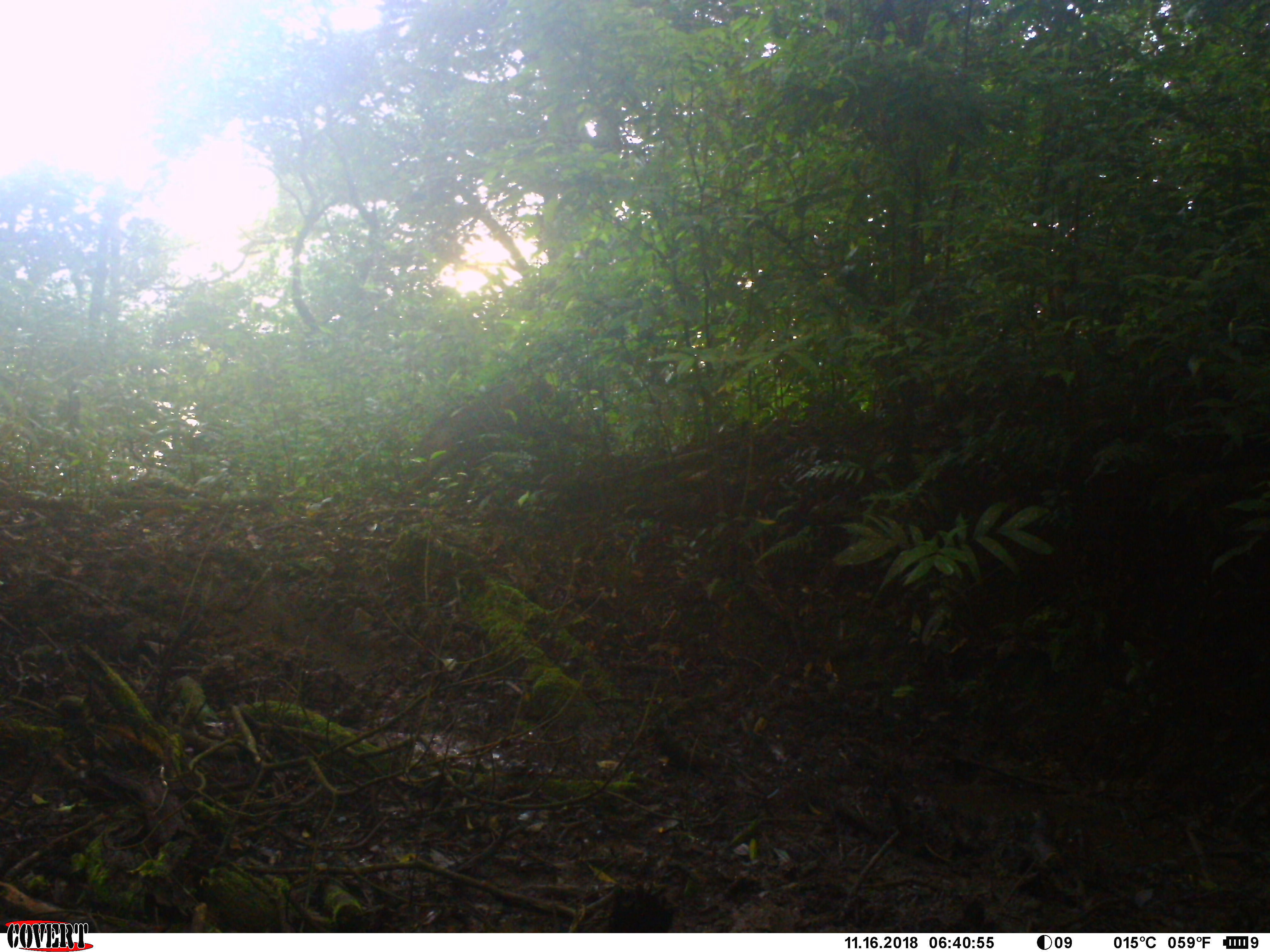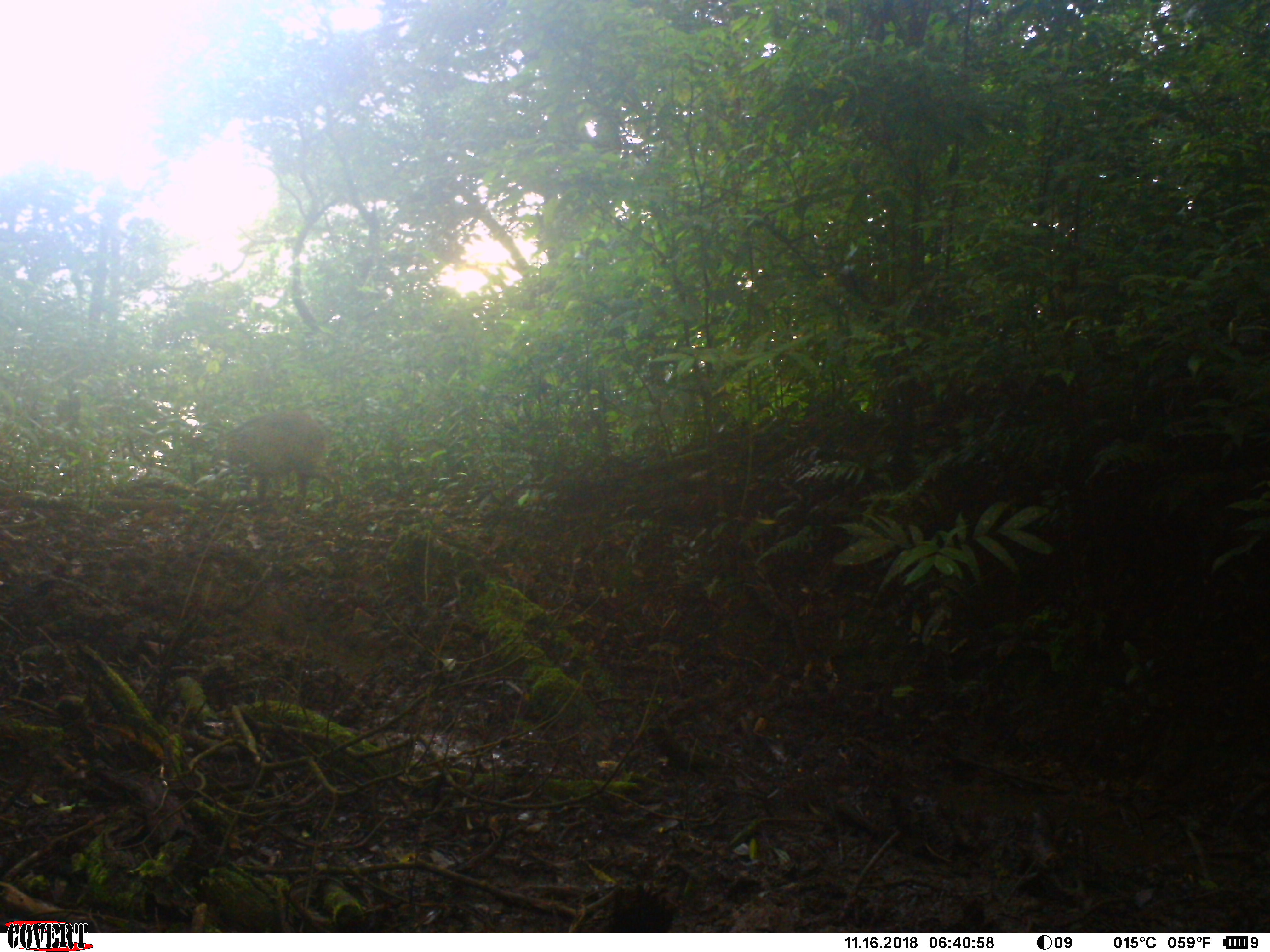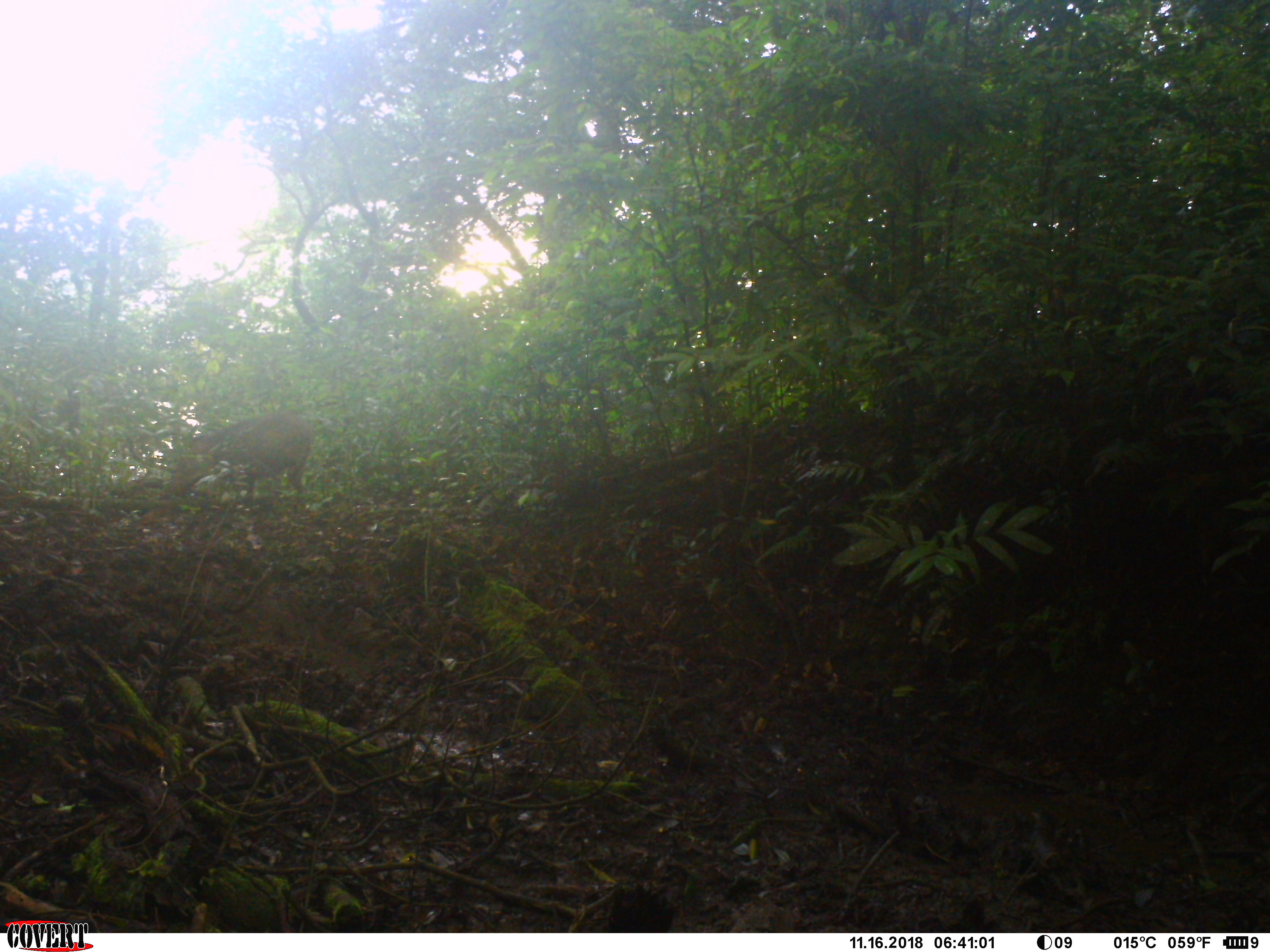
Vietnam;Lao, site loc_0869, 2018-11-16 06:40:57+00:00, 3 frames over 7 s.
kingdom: Animalia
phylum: Chordata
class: Mammalia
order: Artiodactyla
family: Suidae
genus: Sus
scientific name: Sus scrofa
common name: eurasian wild pig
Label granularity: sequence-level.